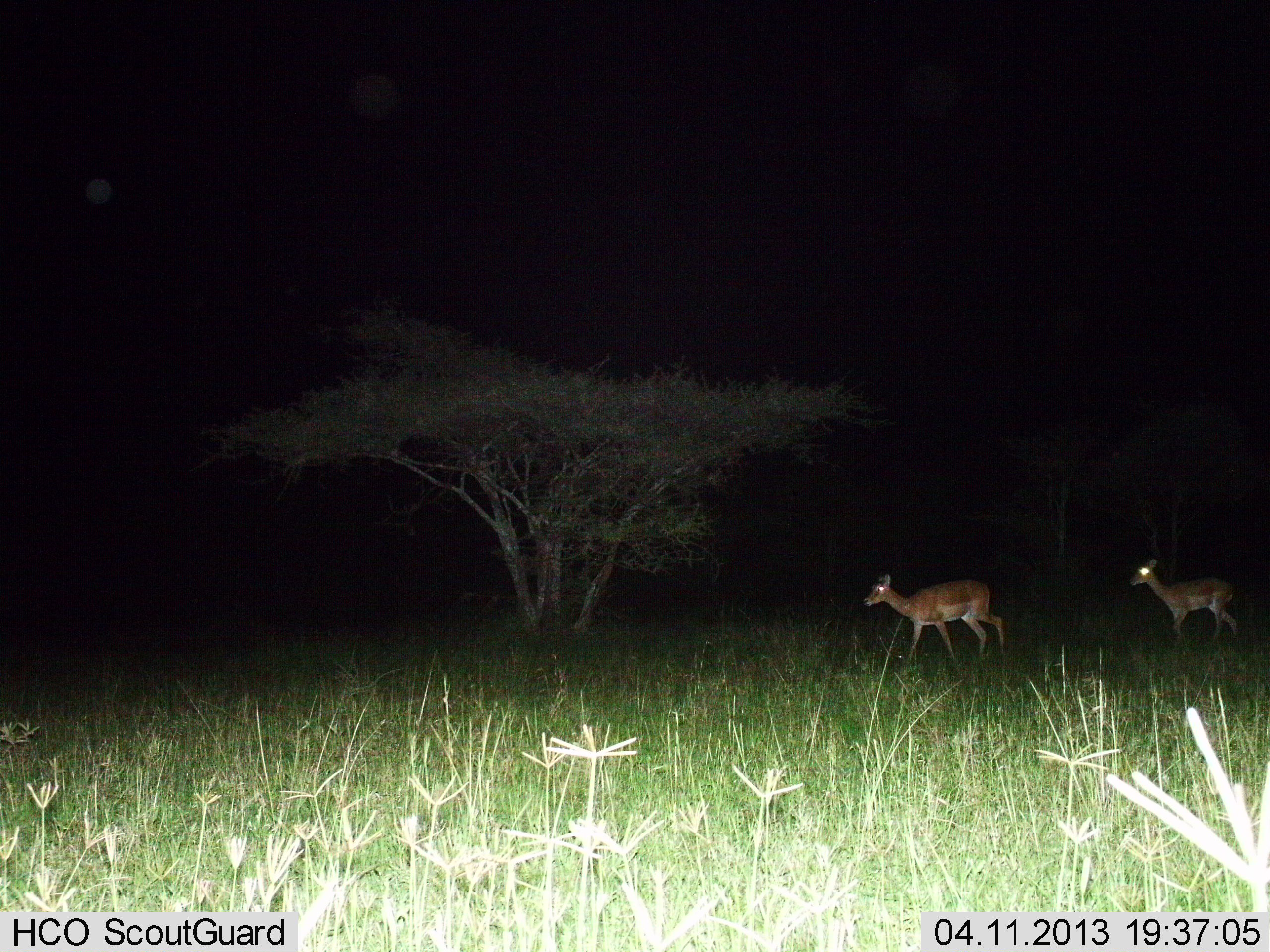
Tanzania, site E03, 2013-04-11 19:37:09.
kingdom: Animalia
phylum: Chordata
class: Mammalia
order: Artiodactyla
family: Bovidae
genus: Aepyceros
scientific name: Aepyceros melampus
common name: impala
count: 2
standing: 7%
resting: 0%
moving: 93%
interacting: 0%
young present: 0%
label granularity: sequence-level